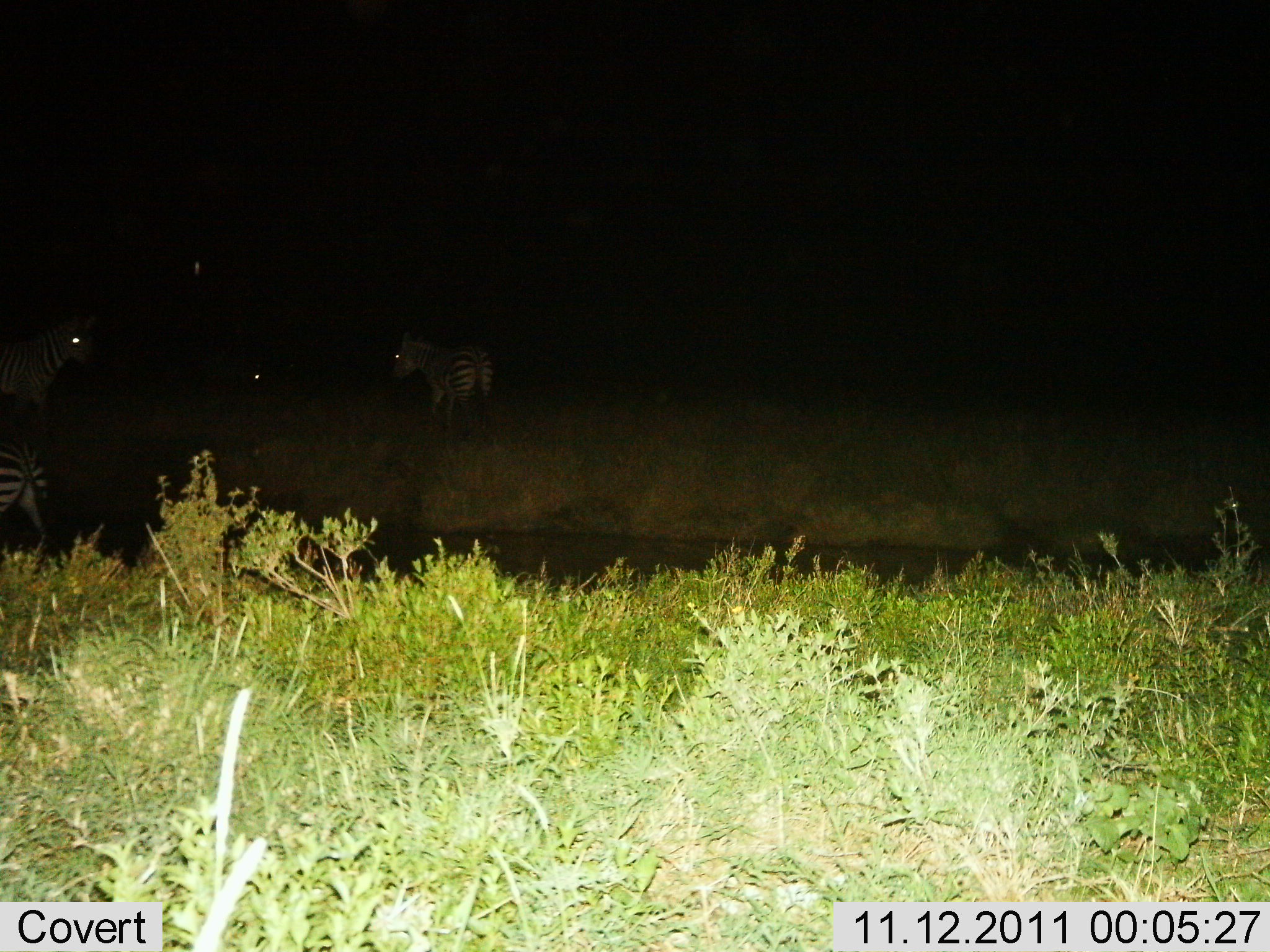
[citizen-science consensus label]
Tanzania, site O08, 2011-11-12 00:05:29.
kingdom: Animalia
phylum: Chordata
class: Mammalia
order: Perissodactyla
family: Equidae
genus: Equus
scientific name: Equus quagga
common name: plains zebra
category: zebra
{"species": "zebra (plains zebra) (Equus quagga)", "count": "4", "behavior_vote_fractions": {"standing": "92%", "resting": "15%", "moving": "23%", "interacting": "0%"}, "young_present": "0%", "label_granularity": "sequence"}